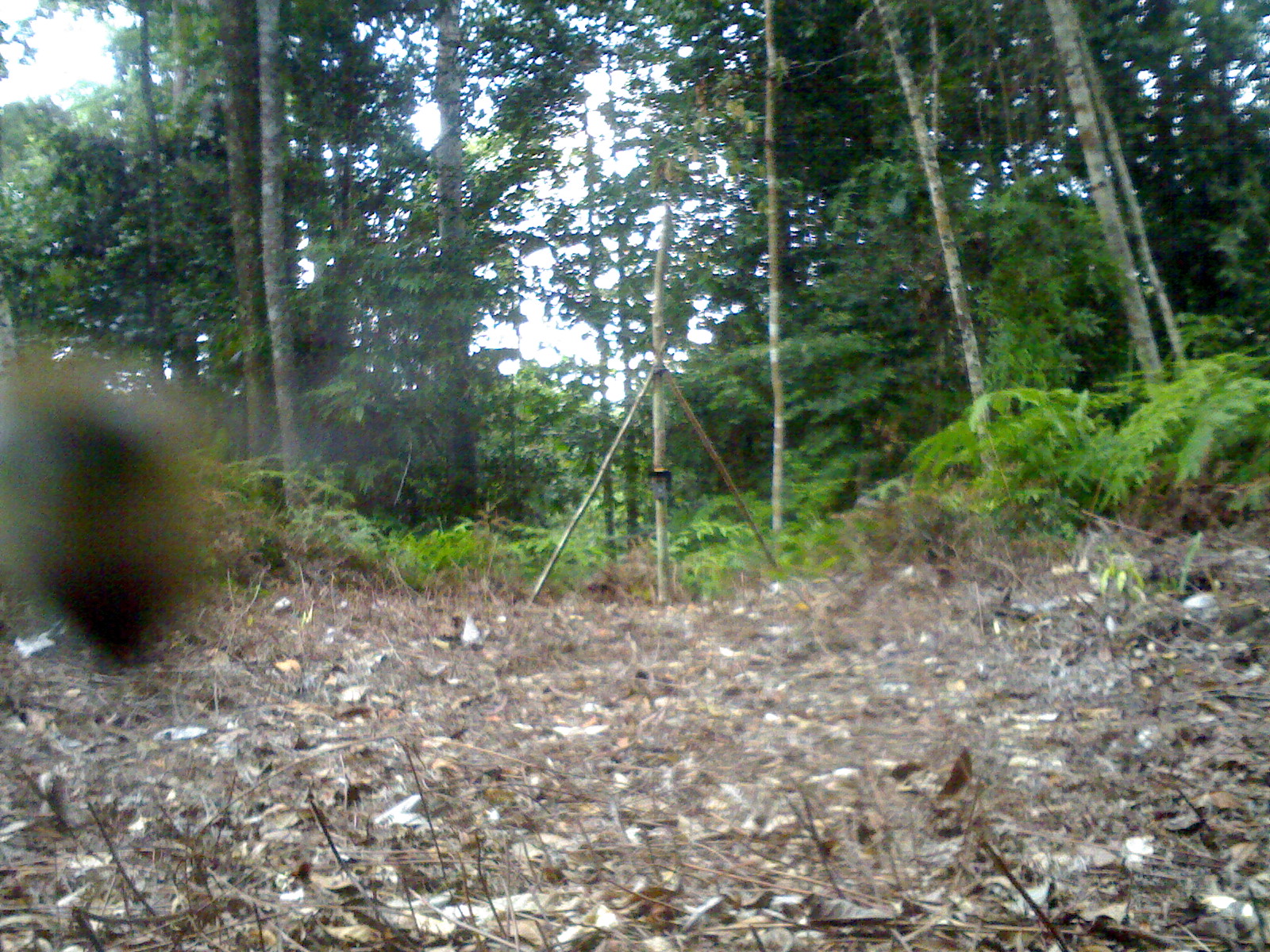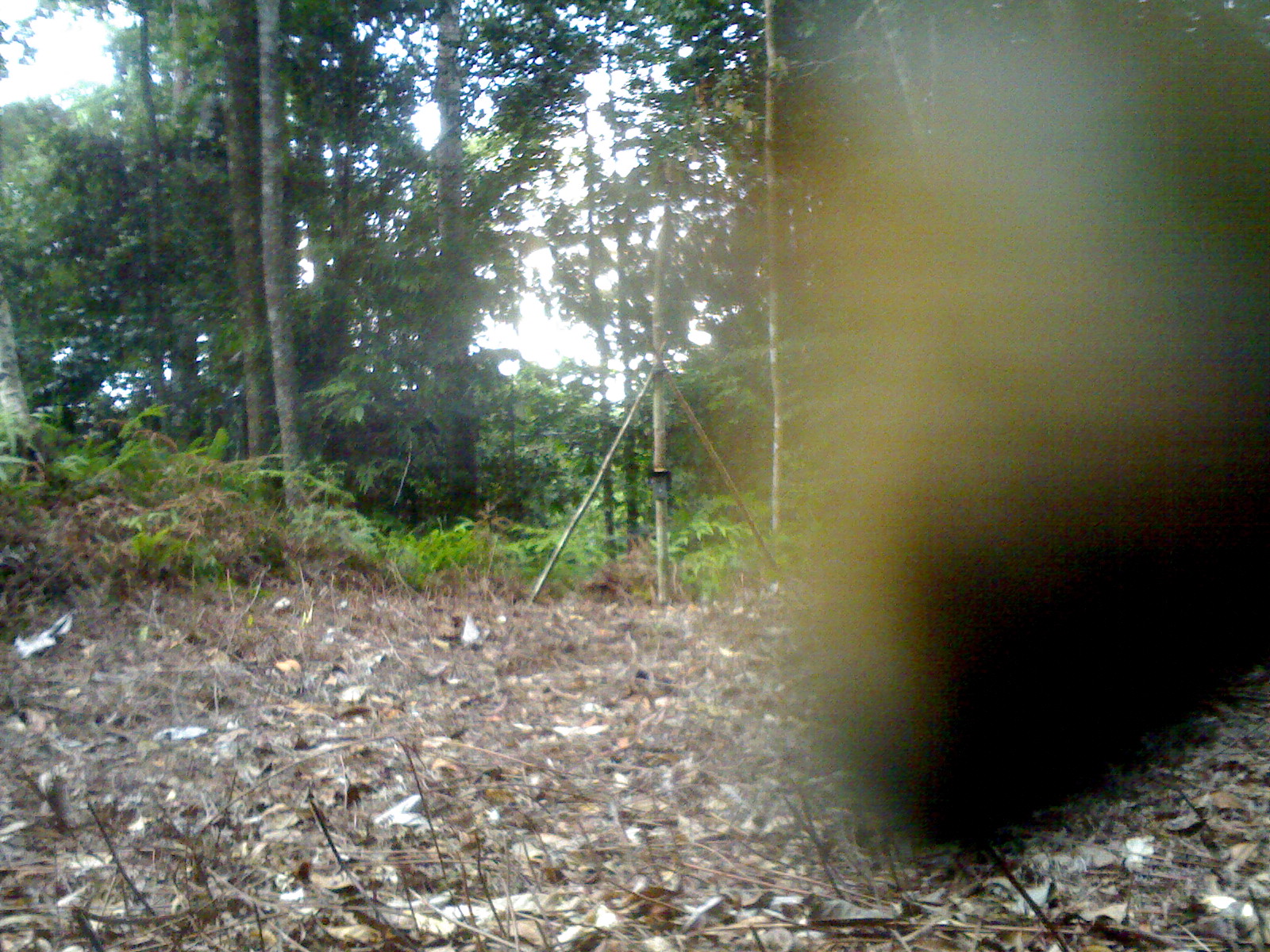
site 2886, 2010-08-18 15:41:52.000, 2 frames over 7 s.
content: unidentified animal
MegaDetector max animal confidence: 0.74